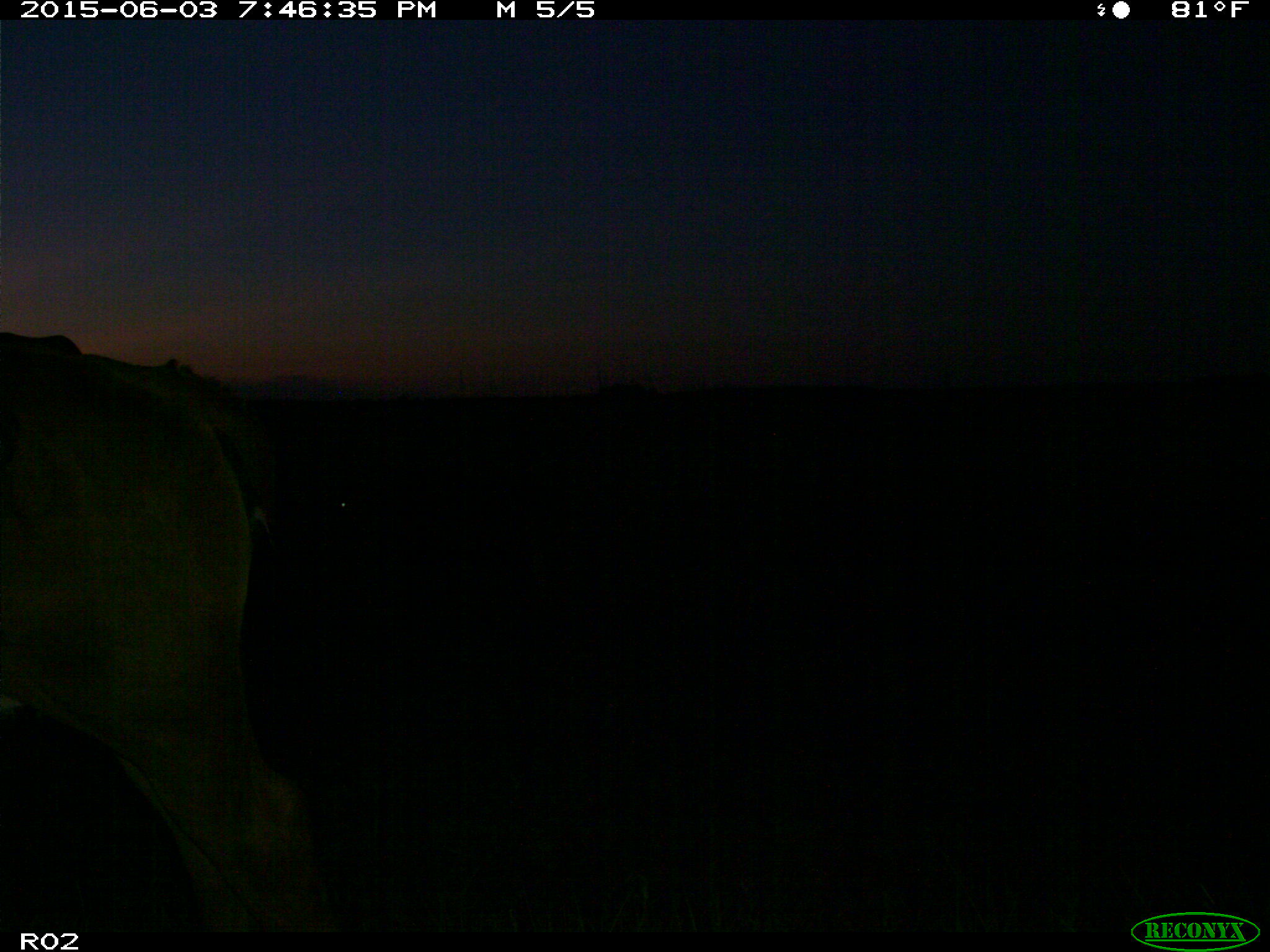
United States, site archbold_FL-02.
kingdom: Animalia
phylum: Chordata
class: Mammalia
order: Artiodactyla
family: Bovidae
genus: Bos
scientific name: Bos taurus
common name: domestic cow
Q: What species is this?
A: Bos taurus (domestic cow).